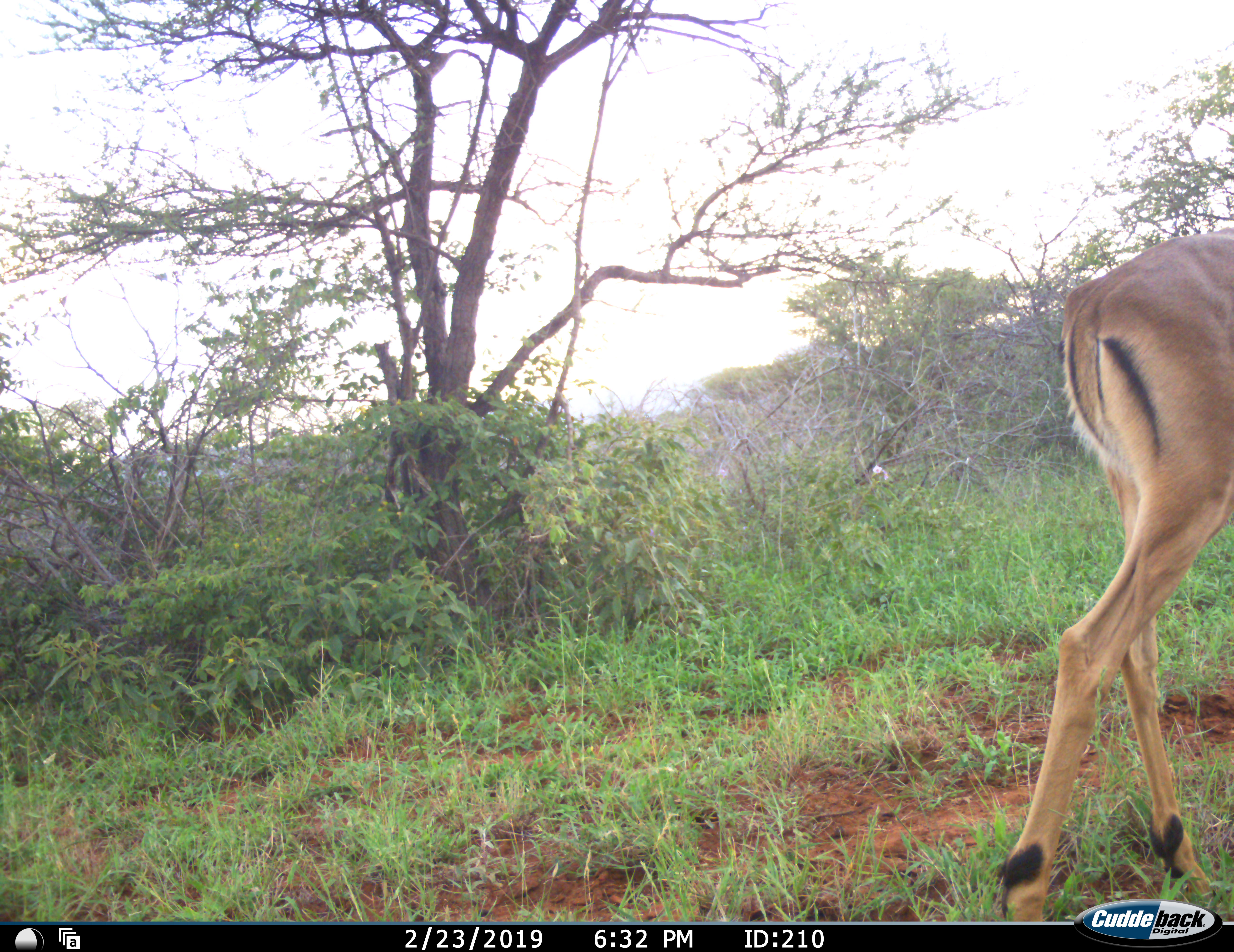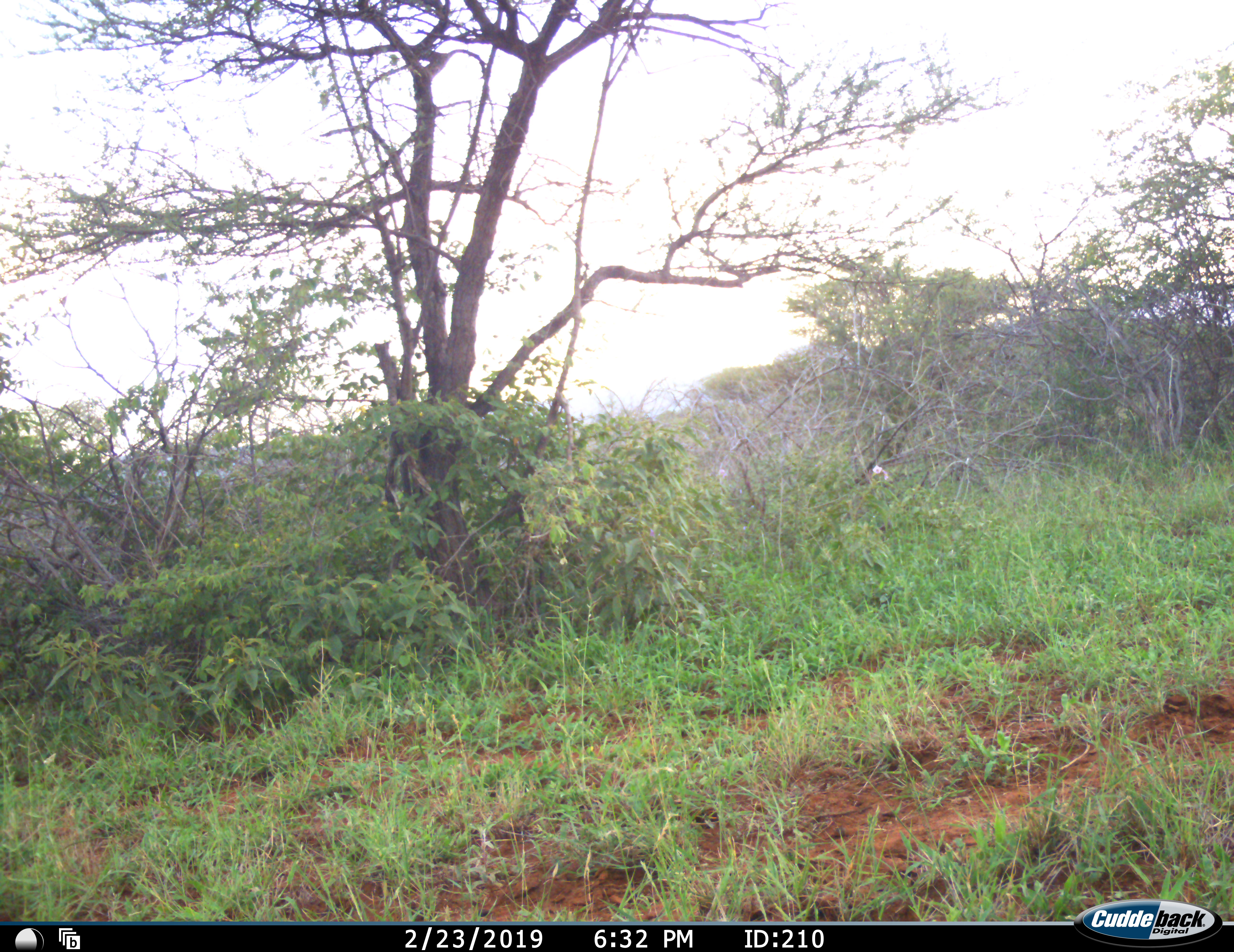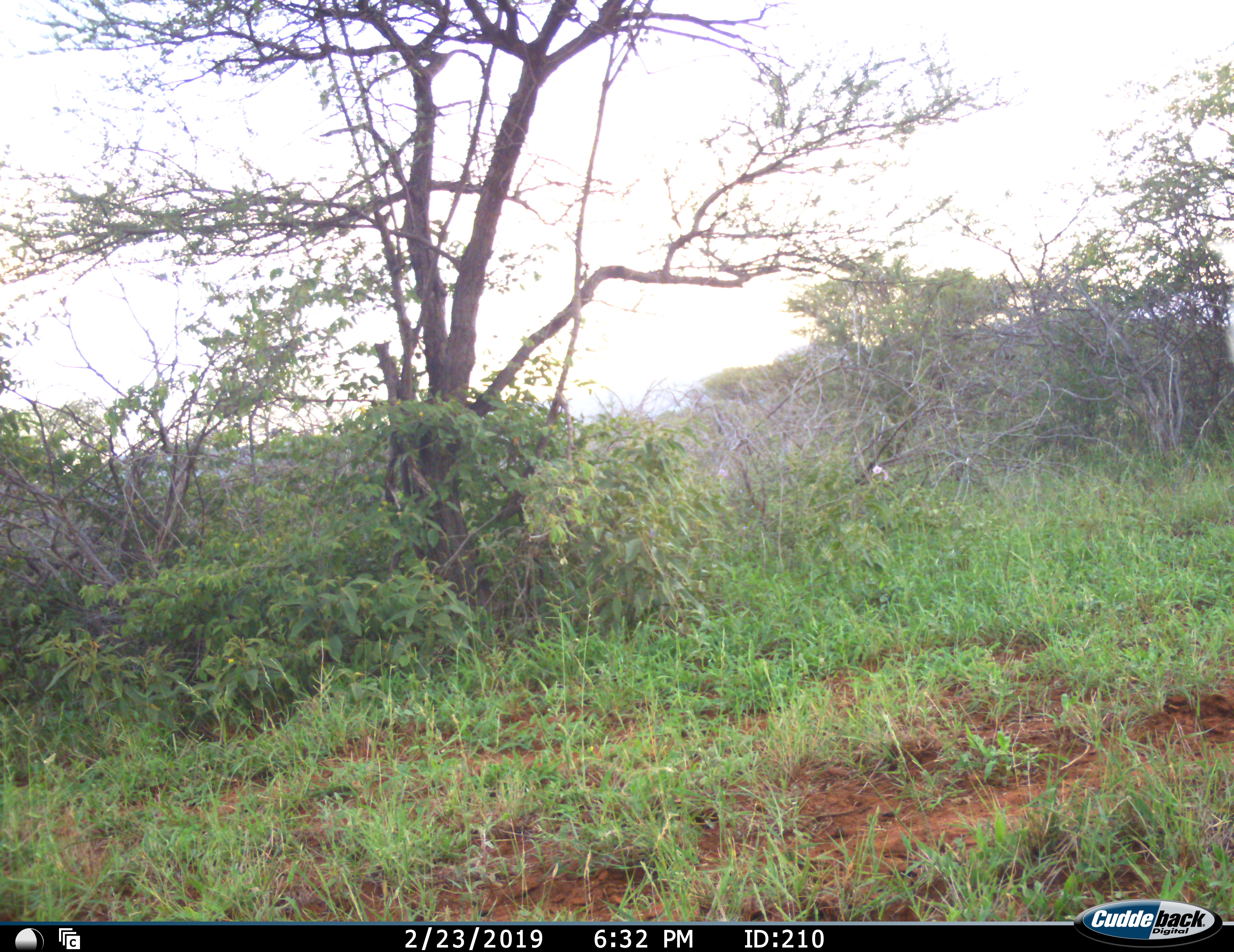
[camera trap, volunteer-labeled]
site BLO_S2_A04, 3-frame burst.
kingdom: Animalia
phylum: Chordata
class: Mammalia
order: Artiodactyla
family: Bovidae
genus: Aepyceros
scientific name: Aepyceros melampus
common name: impala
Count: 1.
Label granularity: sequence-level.